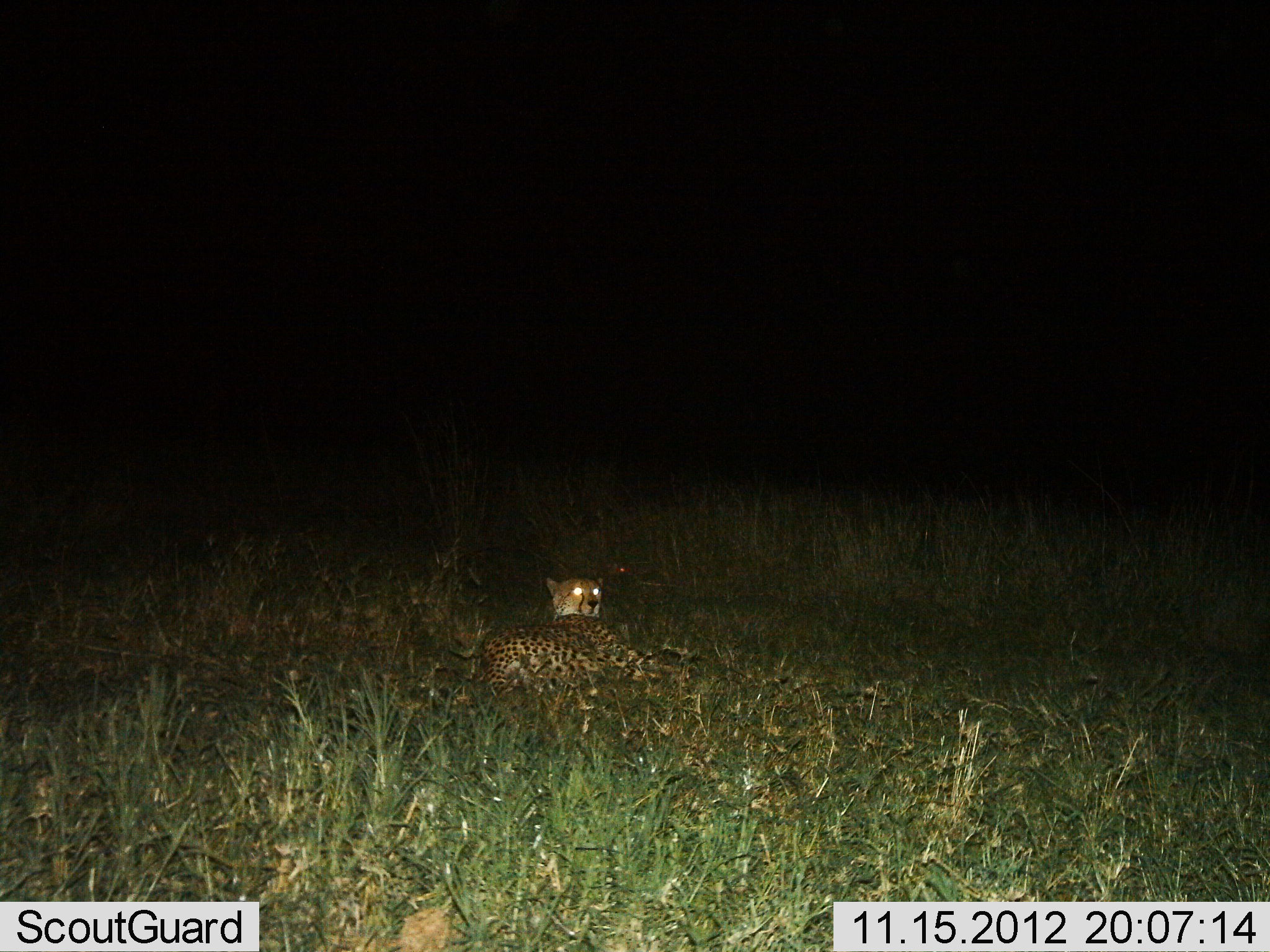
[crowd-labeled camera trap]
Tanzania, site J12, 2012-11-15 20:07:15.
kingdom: Animalia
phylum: Chordata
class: Mammalia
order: Carnivora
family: Felidae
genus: Acinonyx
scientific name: Acinonyx jubatus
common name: cheetah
Cheetah (Acinonyx jubatus), count 1. Behavior (volunteer vote fractions): standing 10%, resting 90%, moving 0%, interacting 0%. Young present (vote fraction): 0%. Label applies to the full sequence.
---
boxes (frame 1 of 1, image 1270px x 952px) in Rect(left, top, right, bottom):
animal: Rect(481, 576, 660, 692)